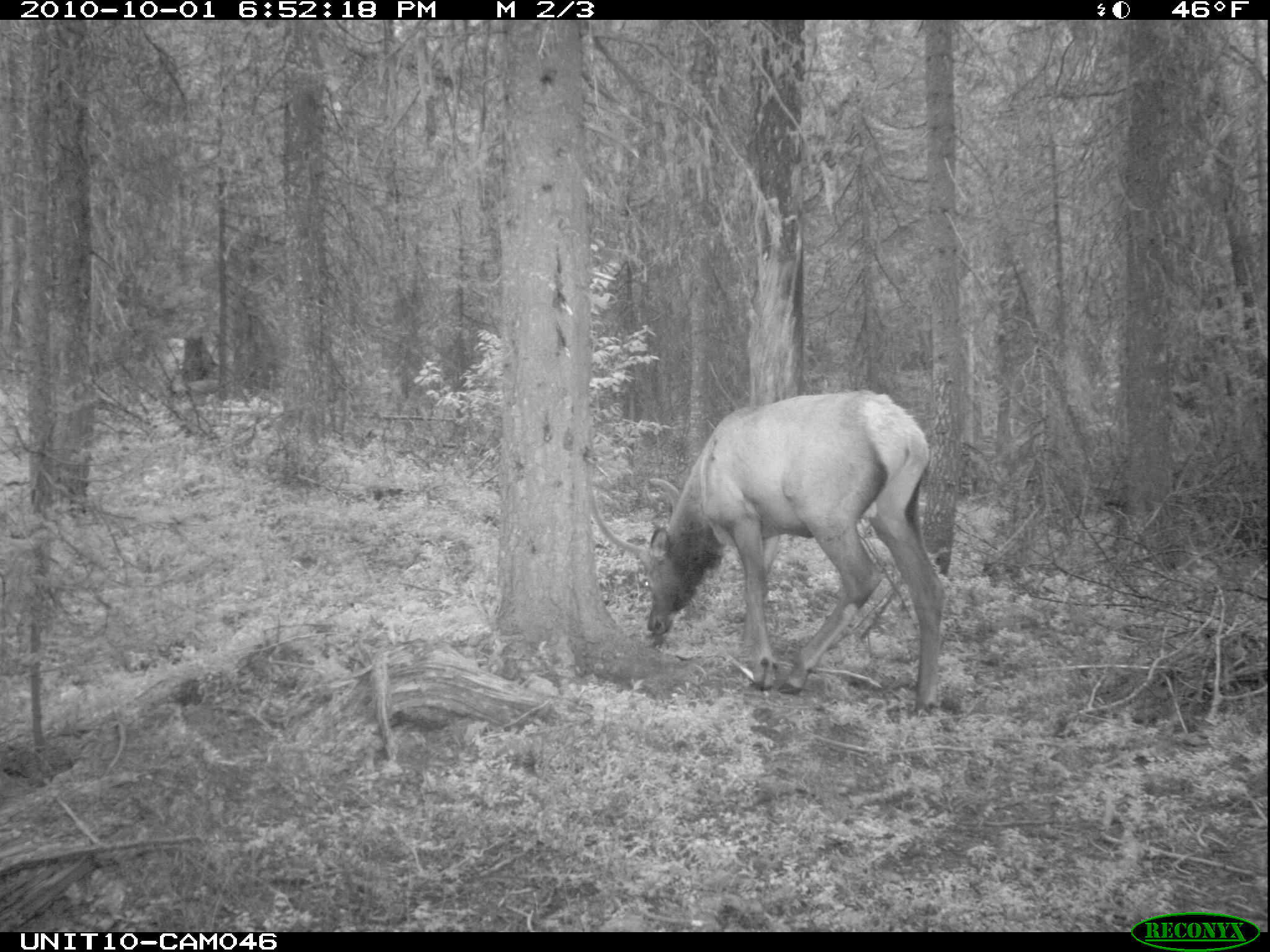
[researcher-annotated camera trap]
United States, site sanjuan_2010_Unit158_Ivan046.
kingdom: Animalia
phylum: Chordata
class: Mammalia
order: Artiodactyla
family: Cervidae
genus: Cervus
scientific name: Cervus elaphus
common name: red deer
Cervus elaphus (red deer).